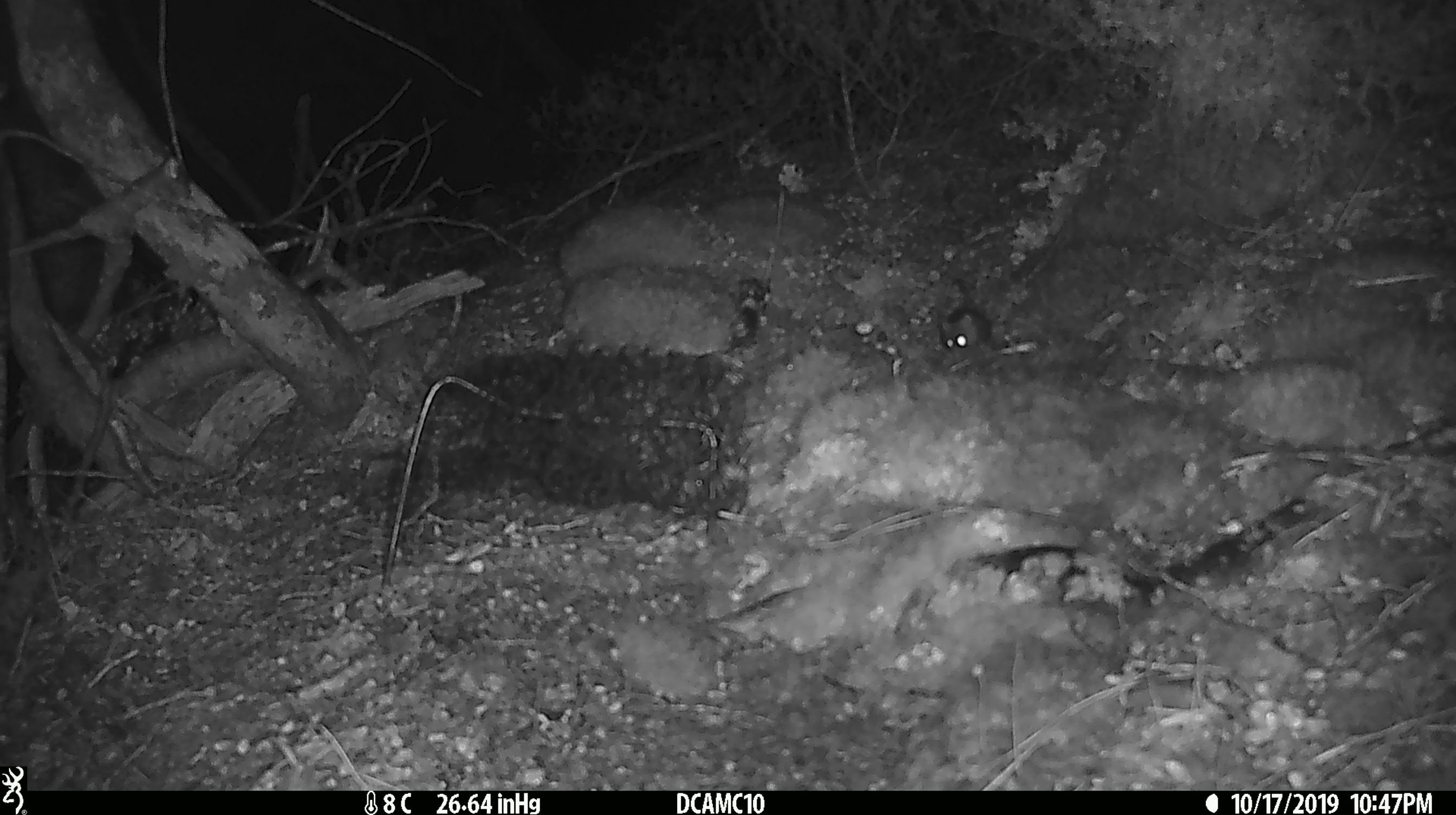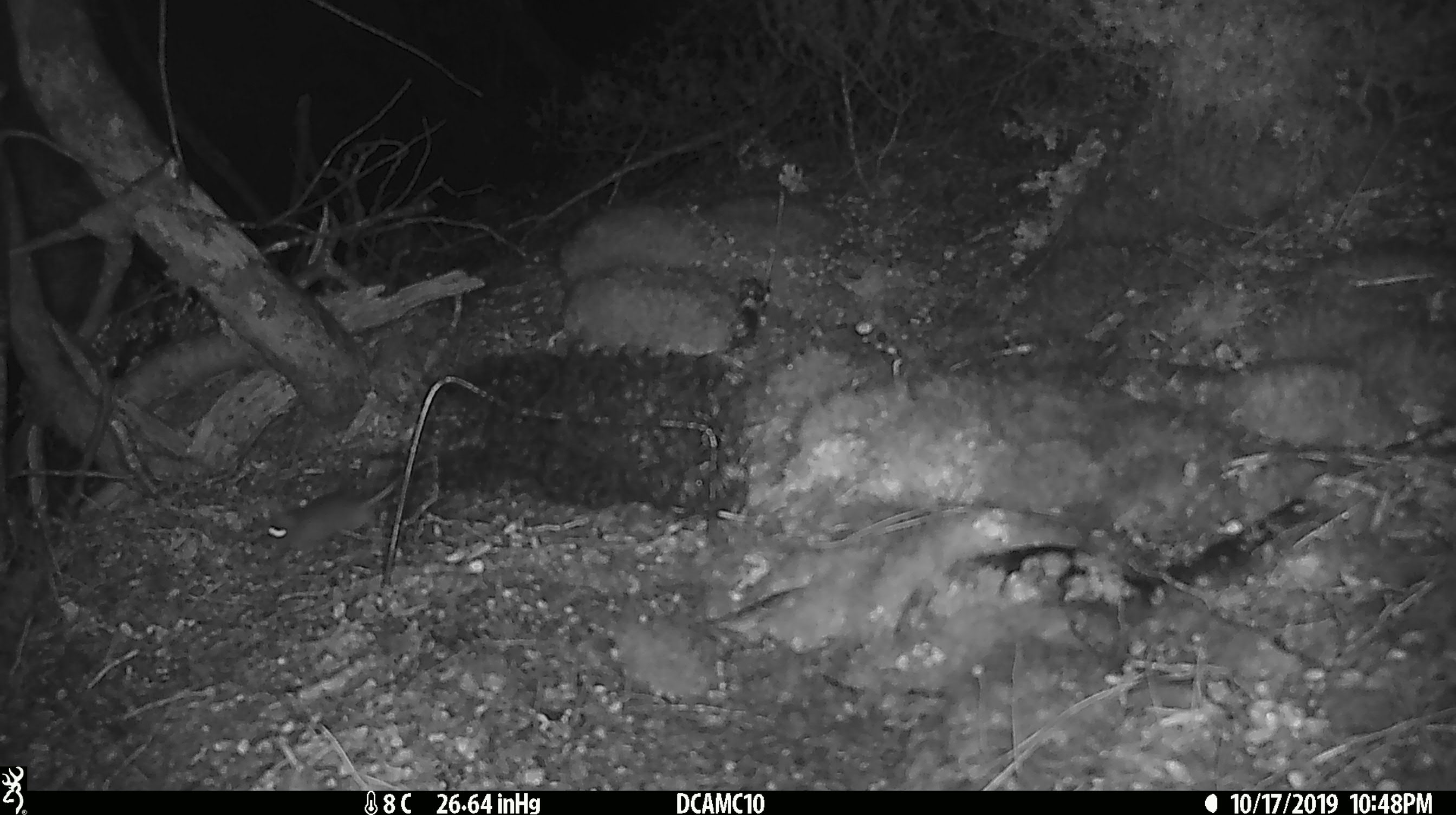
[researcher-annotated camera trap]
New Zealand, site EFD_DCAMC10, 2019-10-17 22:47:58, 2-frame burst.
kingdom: Animalia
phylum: Chordata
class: Mammalia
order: Rodentia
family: Muridae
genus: Mus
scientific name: Mus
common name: mouse